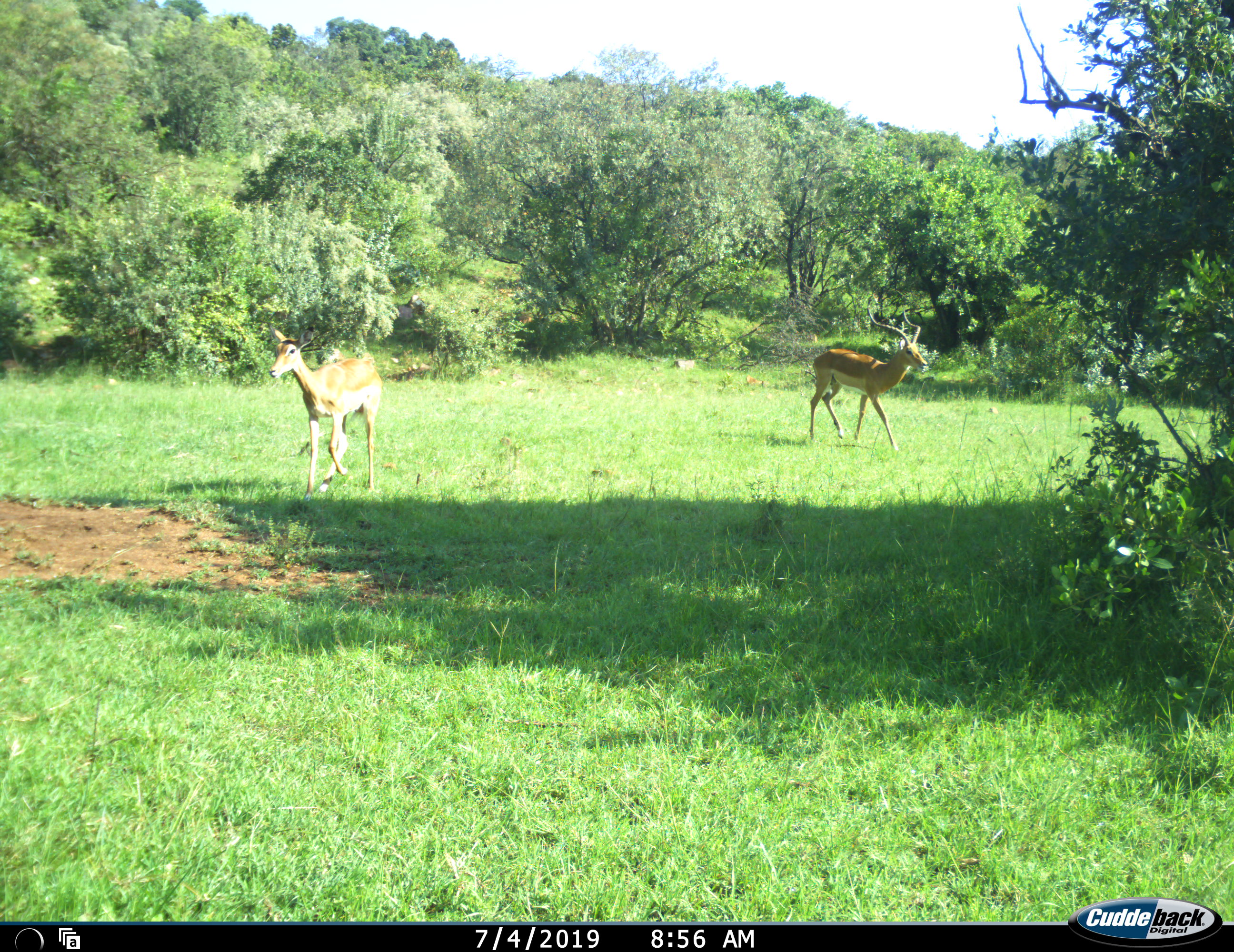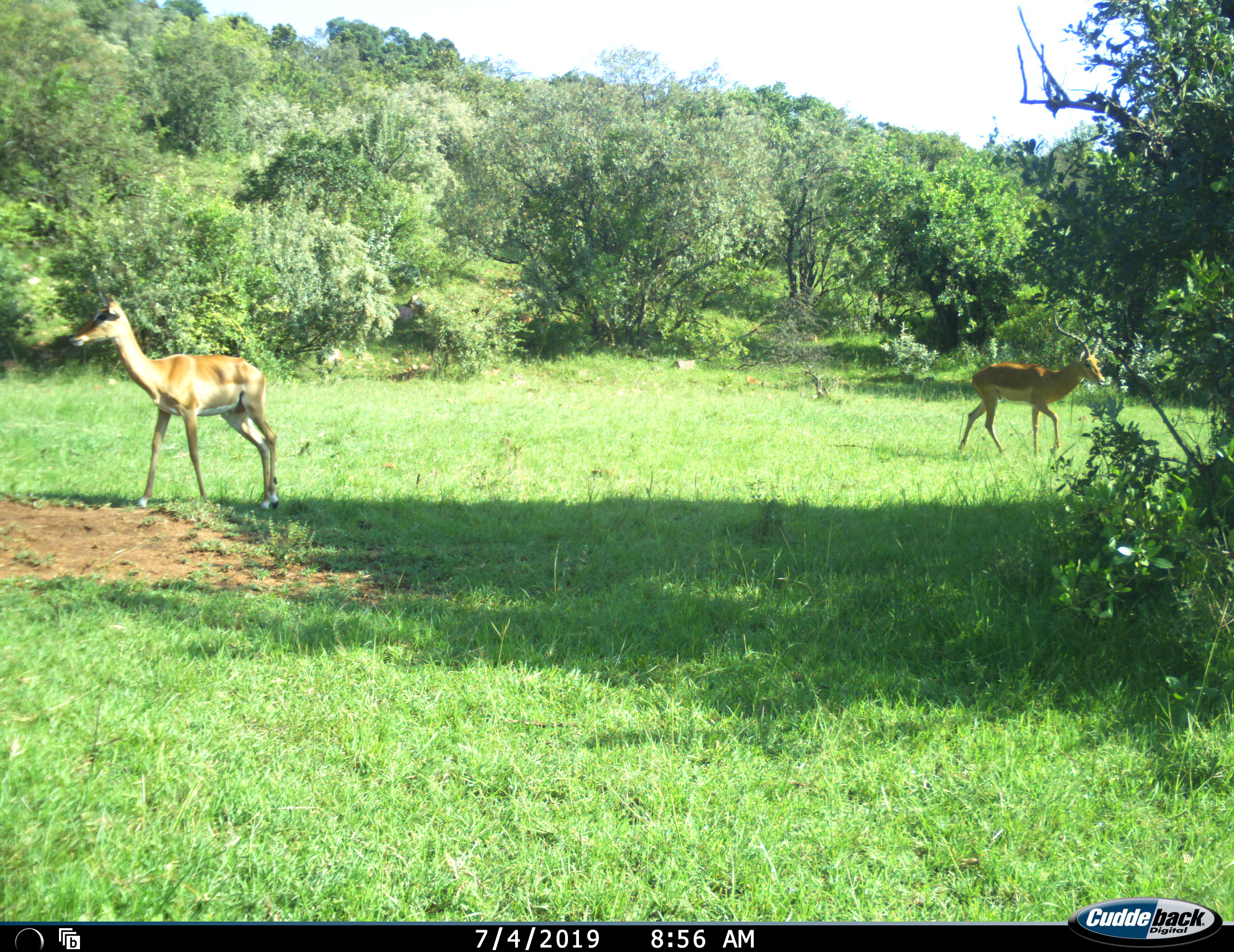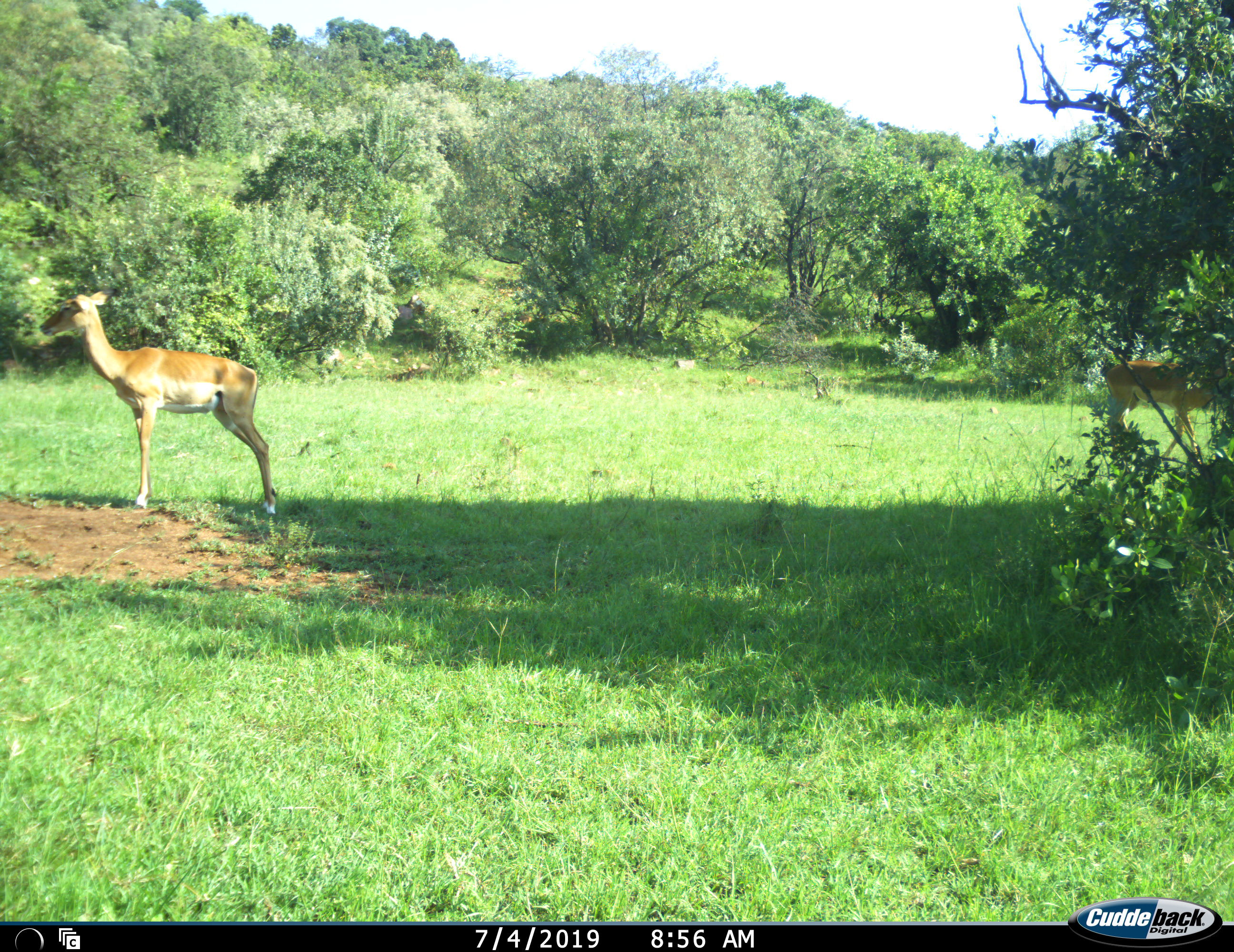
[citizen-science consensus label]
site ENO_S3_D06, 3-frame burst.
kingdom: Animalia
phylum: Chordata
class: Mammalia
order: Artiodactyla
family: Bovidae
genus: Aepyceros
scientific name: Aepyceros melampus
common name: impala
Impala (Aepyceros melampus), count 2. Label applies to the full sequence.